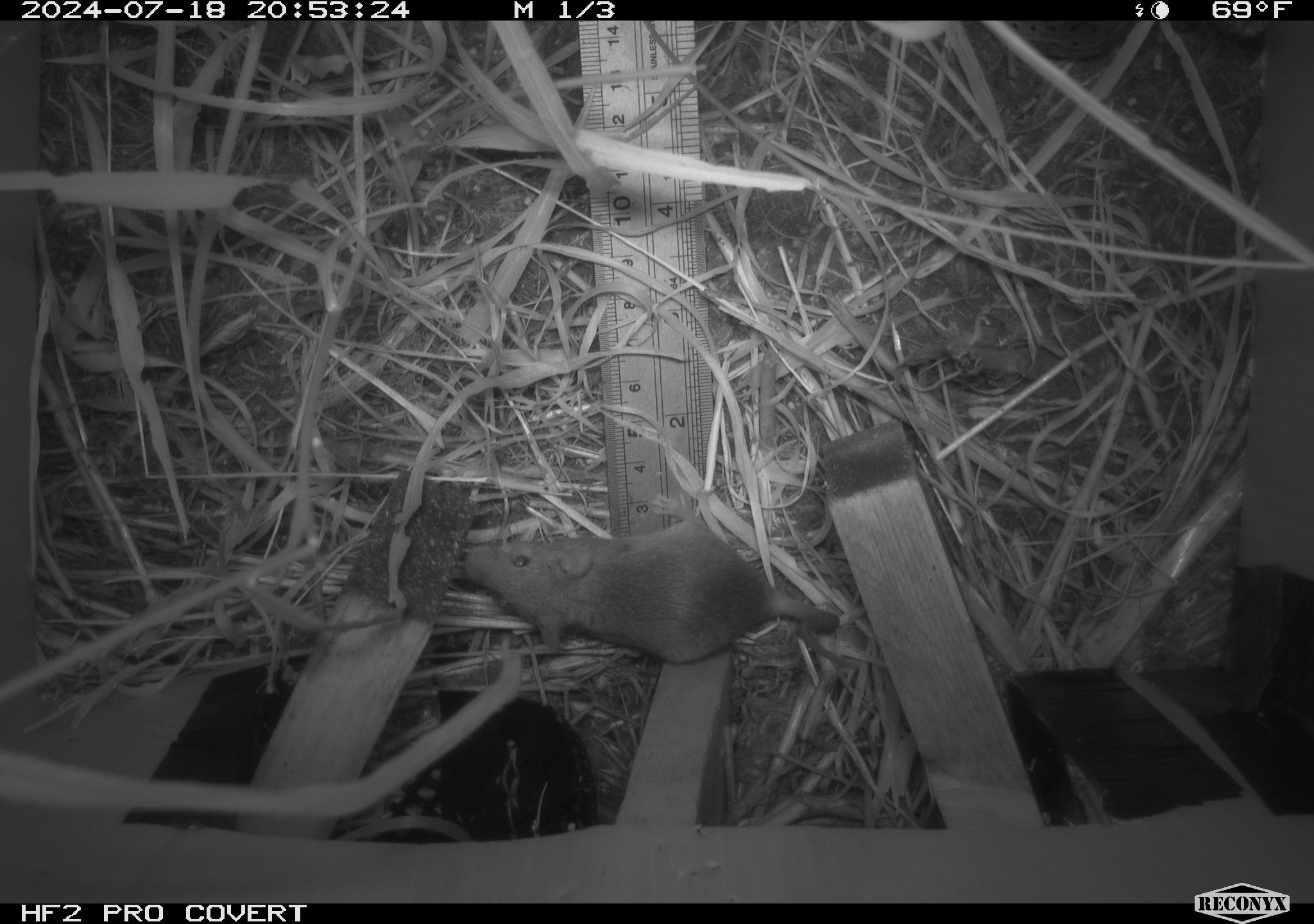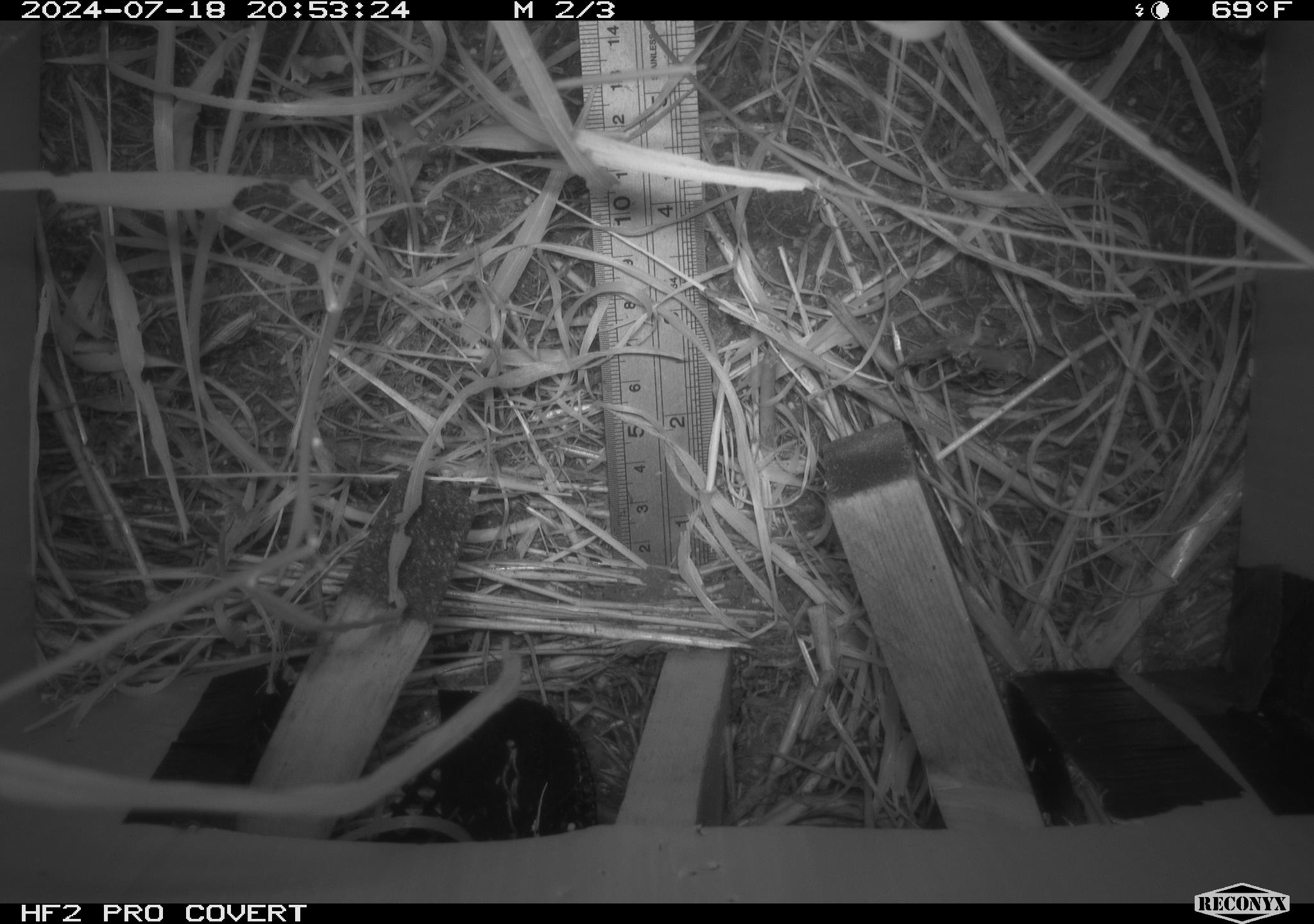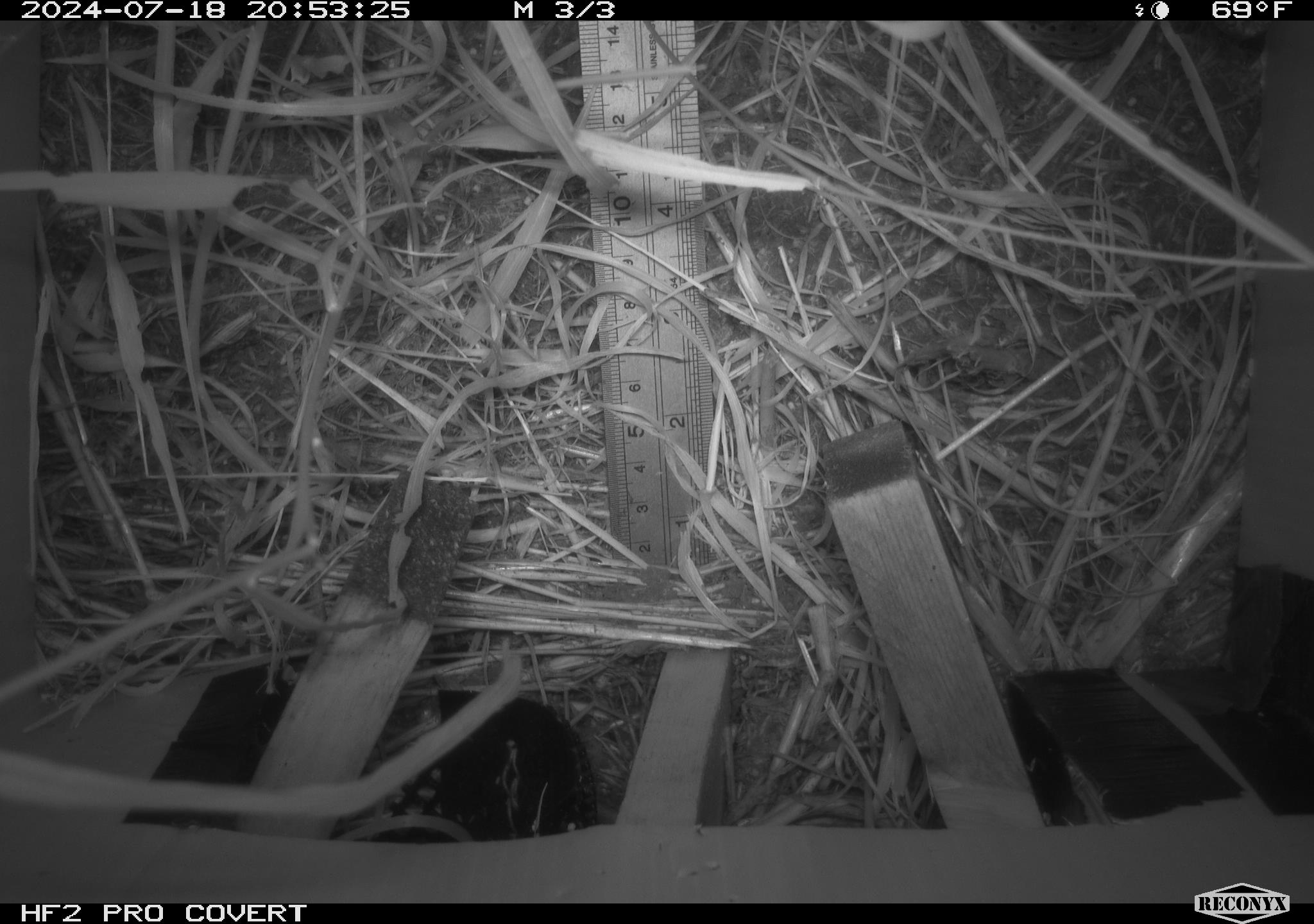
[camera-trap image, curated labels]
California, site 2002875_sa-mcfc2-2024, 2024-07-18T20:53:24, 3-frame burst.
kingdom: Animalia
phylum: Chordata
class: Mammalia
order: Rodentia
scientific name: Rodentia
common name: rodent